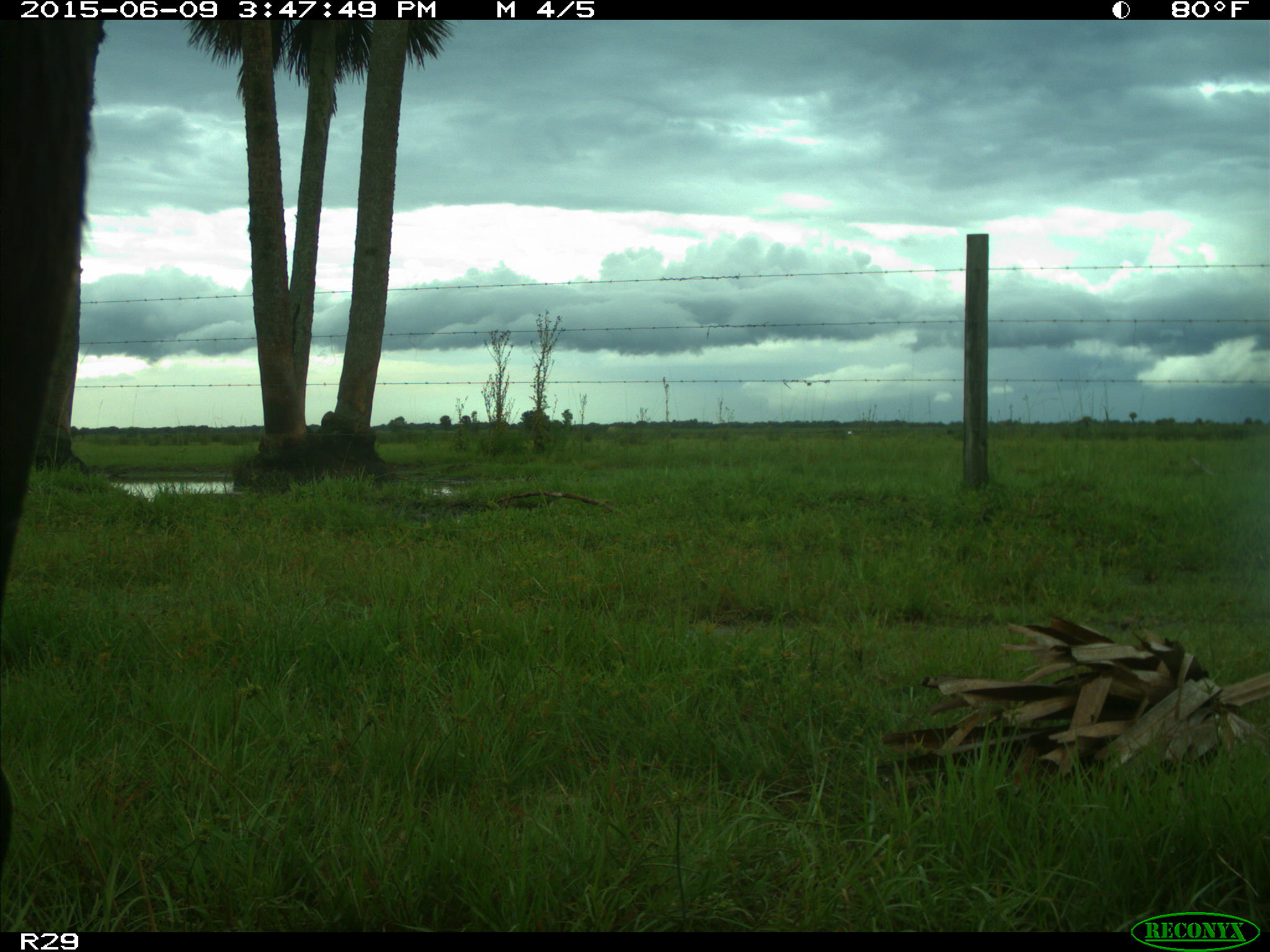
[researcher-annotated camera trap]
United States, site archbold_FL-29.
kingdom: Animalia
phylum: Chordata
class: Mammalia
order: Artiodactyla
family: Bovidae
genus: Bos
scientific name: Bos taurus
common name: domestic cow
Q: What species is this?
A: Bos taurus (domestic cow).